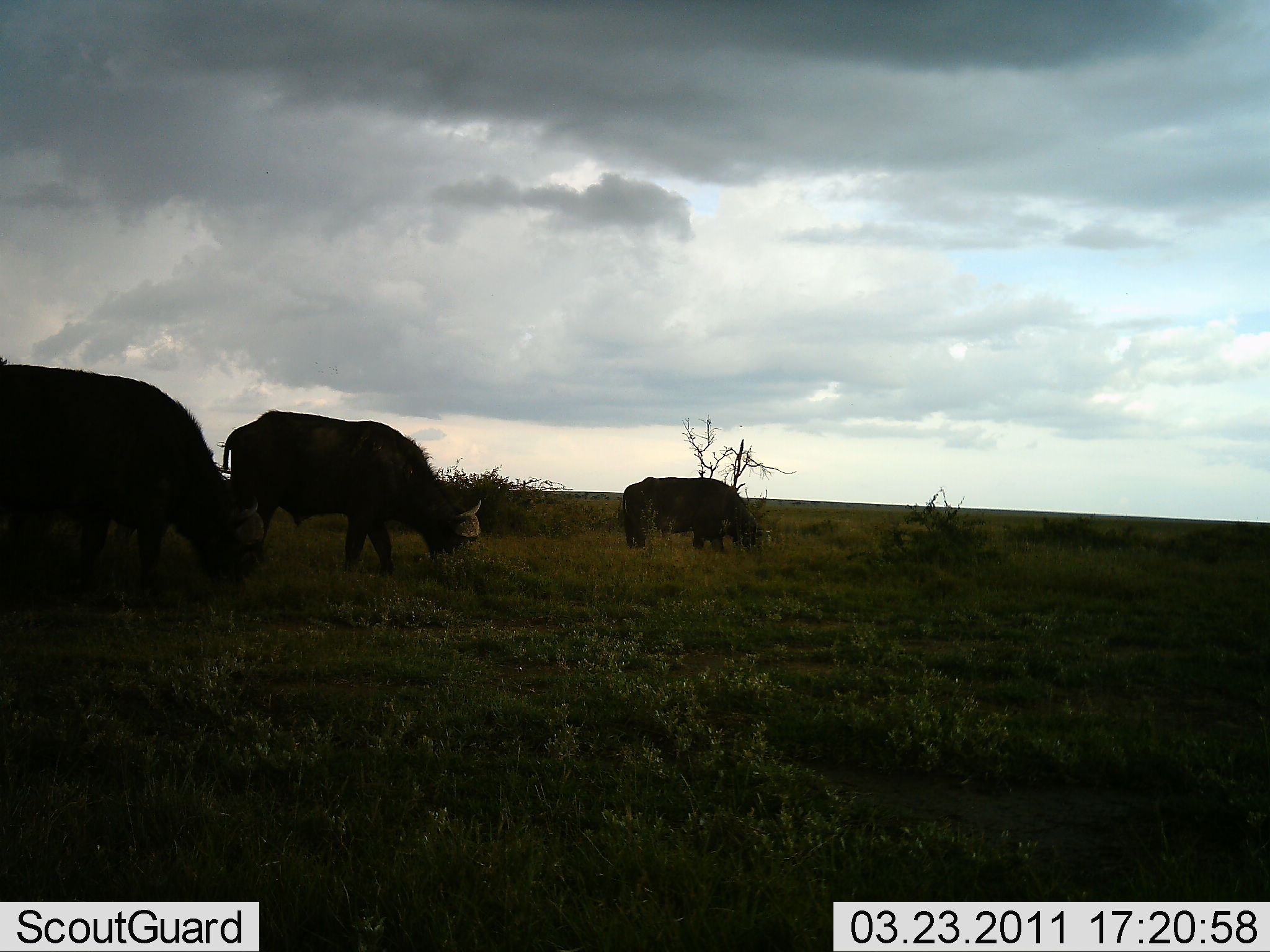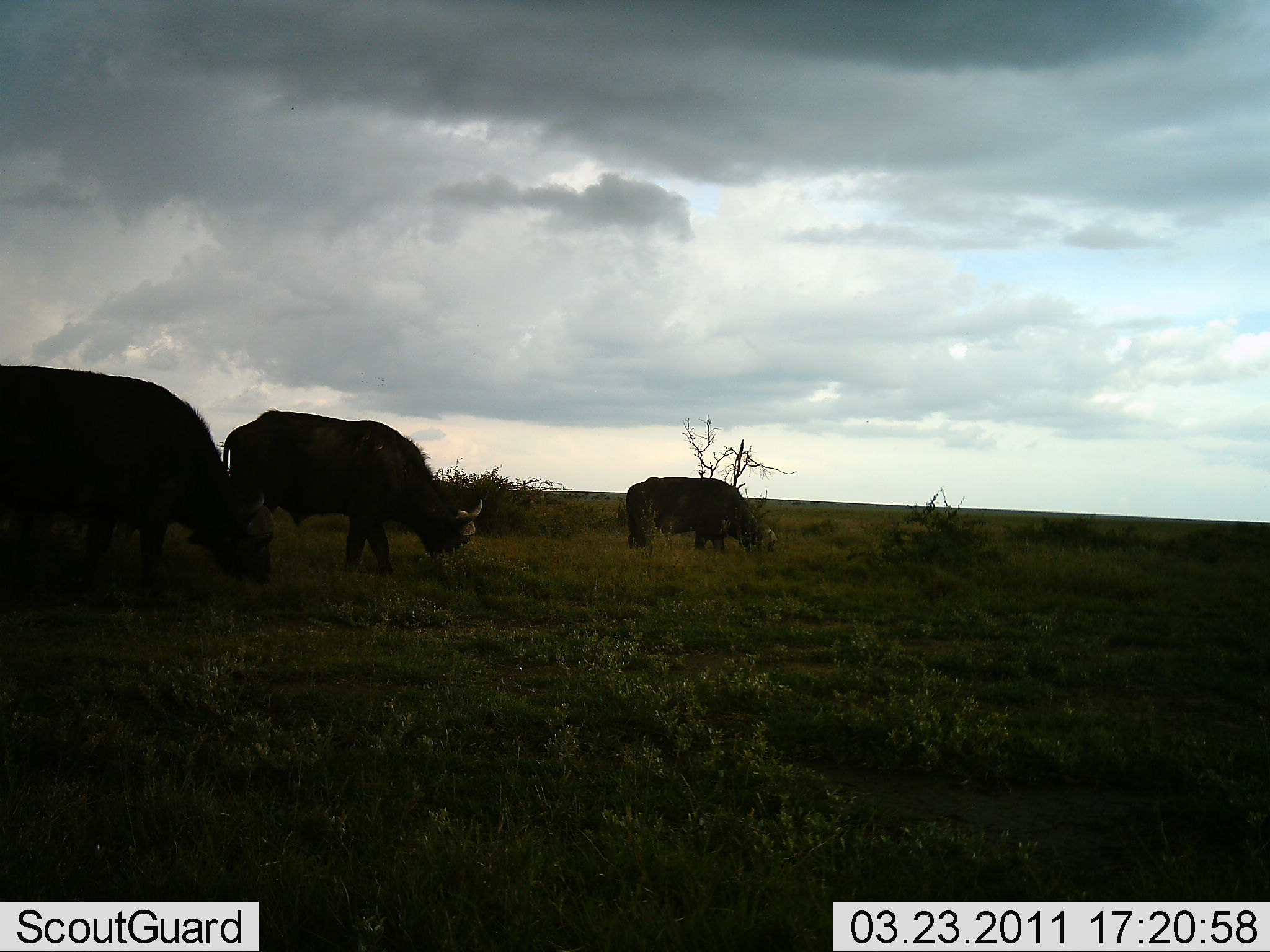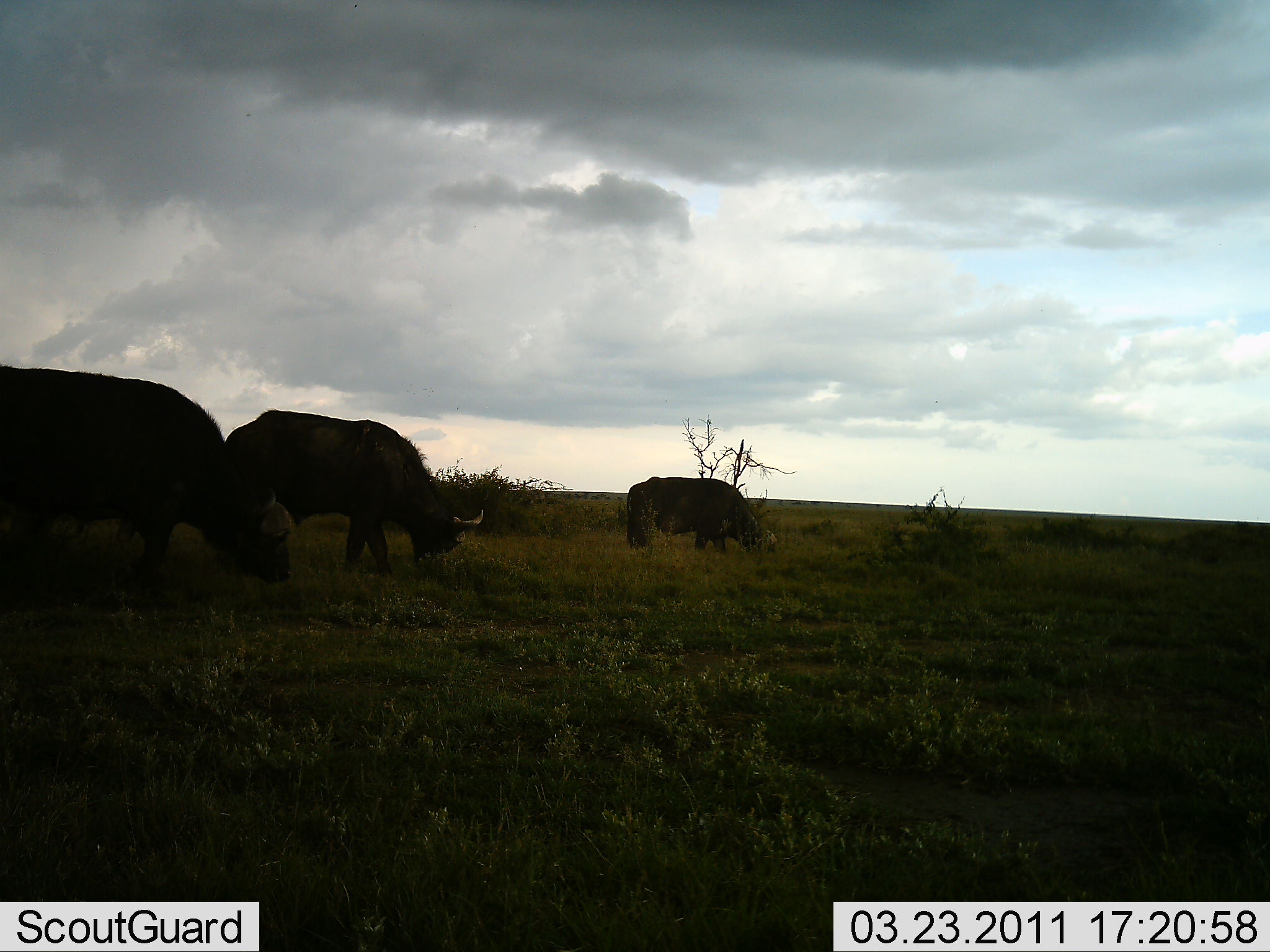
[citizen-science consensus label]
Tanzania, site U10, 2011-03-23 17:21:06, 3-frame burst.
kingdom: Animalia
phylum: Chordata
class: Mammalia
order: Artiodactyla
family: Bovidae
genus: Syncerus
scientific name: Syncerus caffer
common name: cape buffalo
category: buffalo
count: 3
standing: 10%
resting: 0%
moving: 0%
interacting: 0%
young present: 0%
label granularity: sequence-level